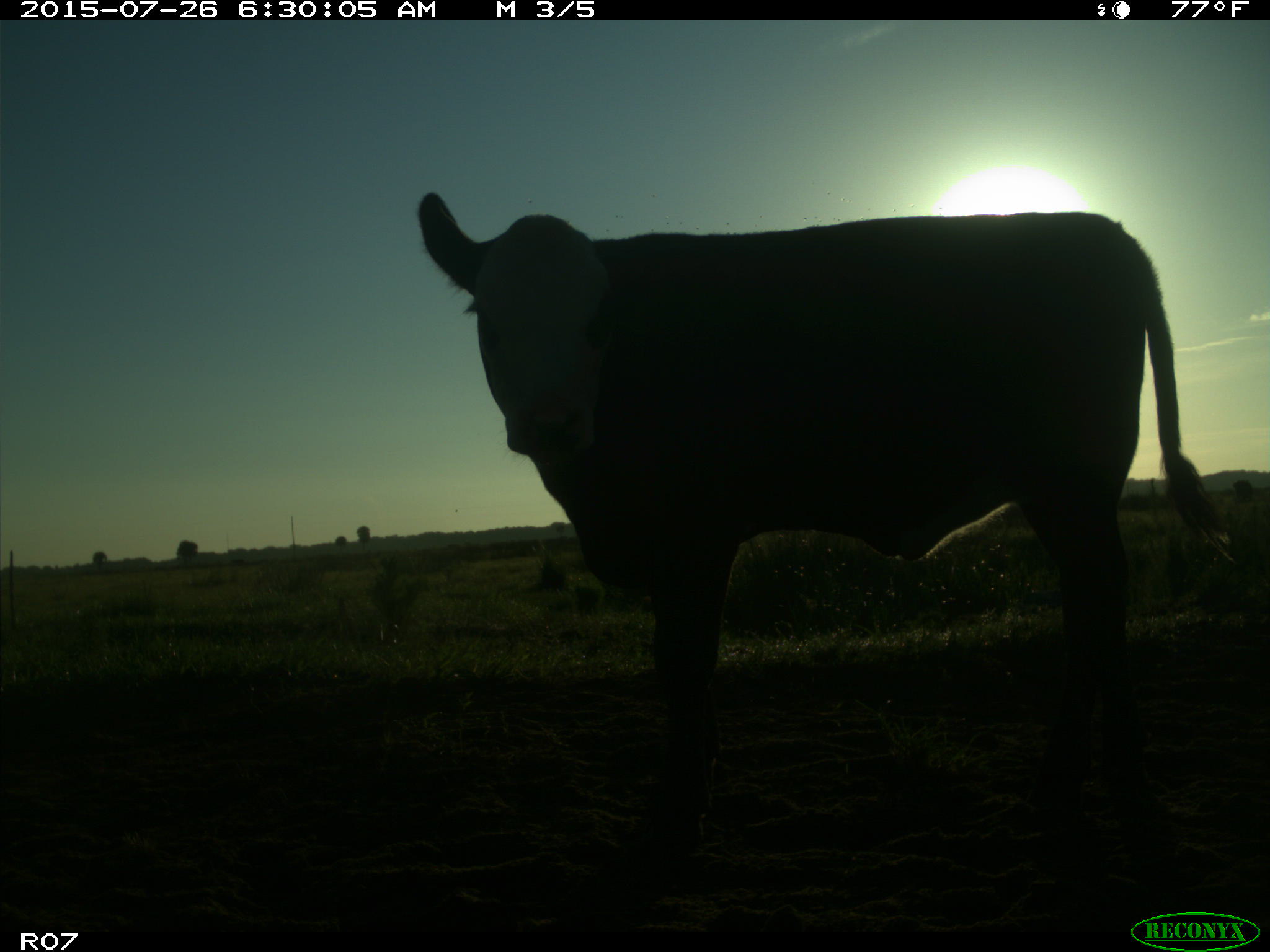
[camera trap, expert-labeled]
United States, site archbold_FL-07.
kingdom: Animalia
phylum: Chordata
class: Mammalia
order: Artiodactyla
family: Bovidae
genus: Bos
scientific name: Bos taurus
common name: domestic cow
Bos taurus (domestic cow).